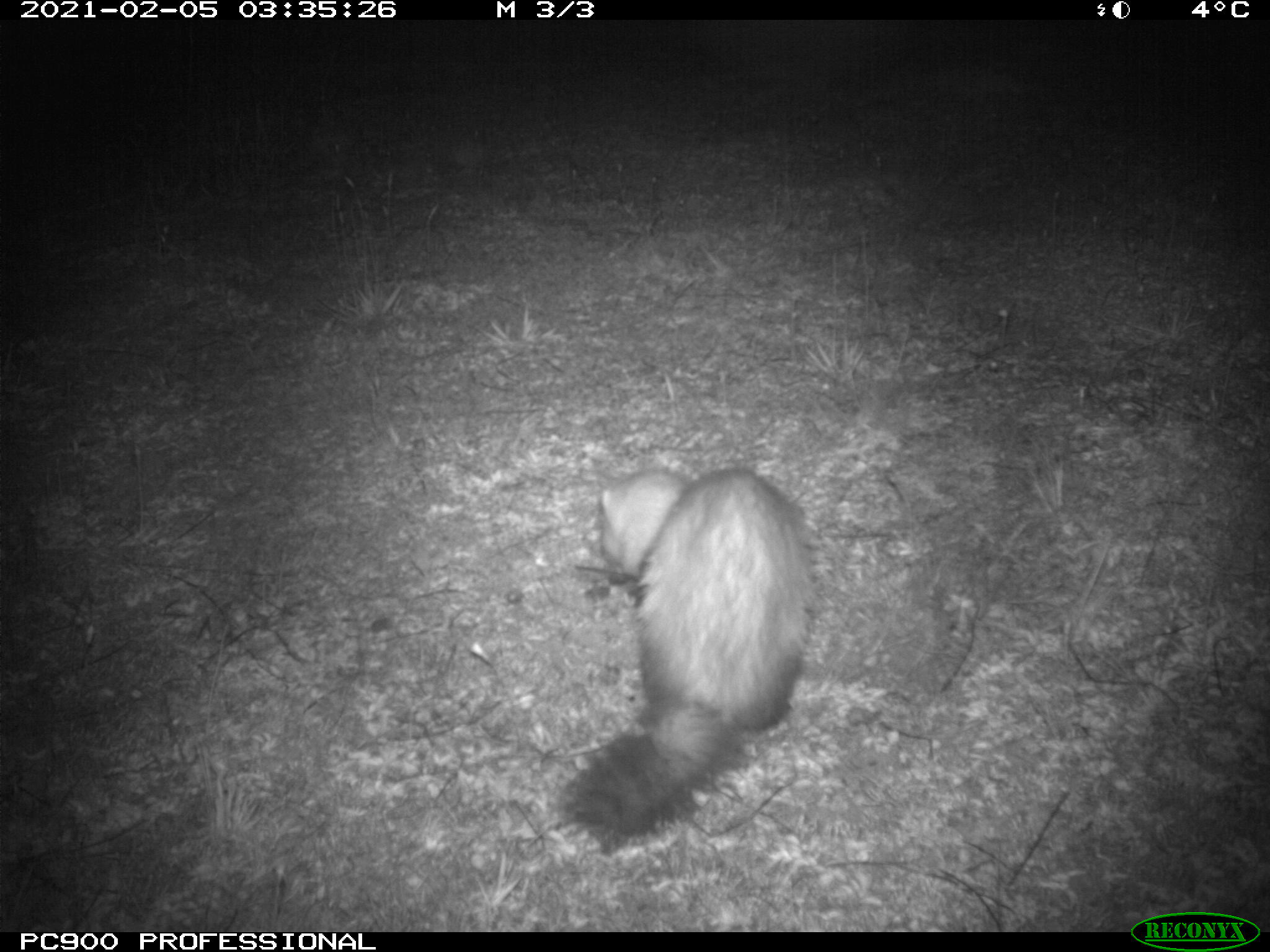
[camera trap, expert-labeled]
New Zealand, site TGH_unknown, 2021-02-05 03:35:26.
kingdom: Animalia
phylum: Chordata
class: Mammalia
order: Carnivora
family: Mustelidae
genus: Mustela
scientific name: Mustela furo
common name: ferret